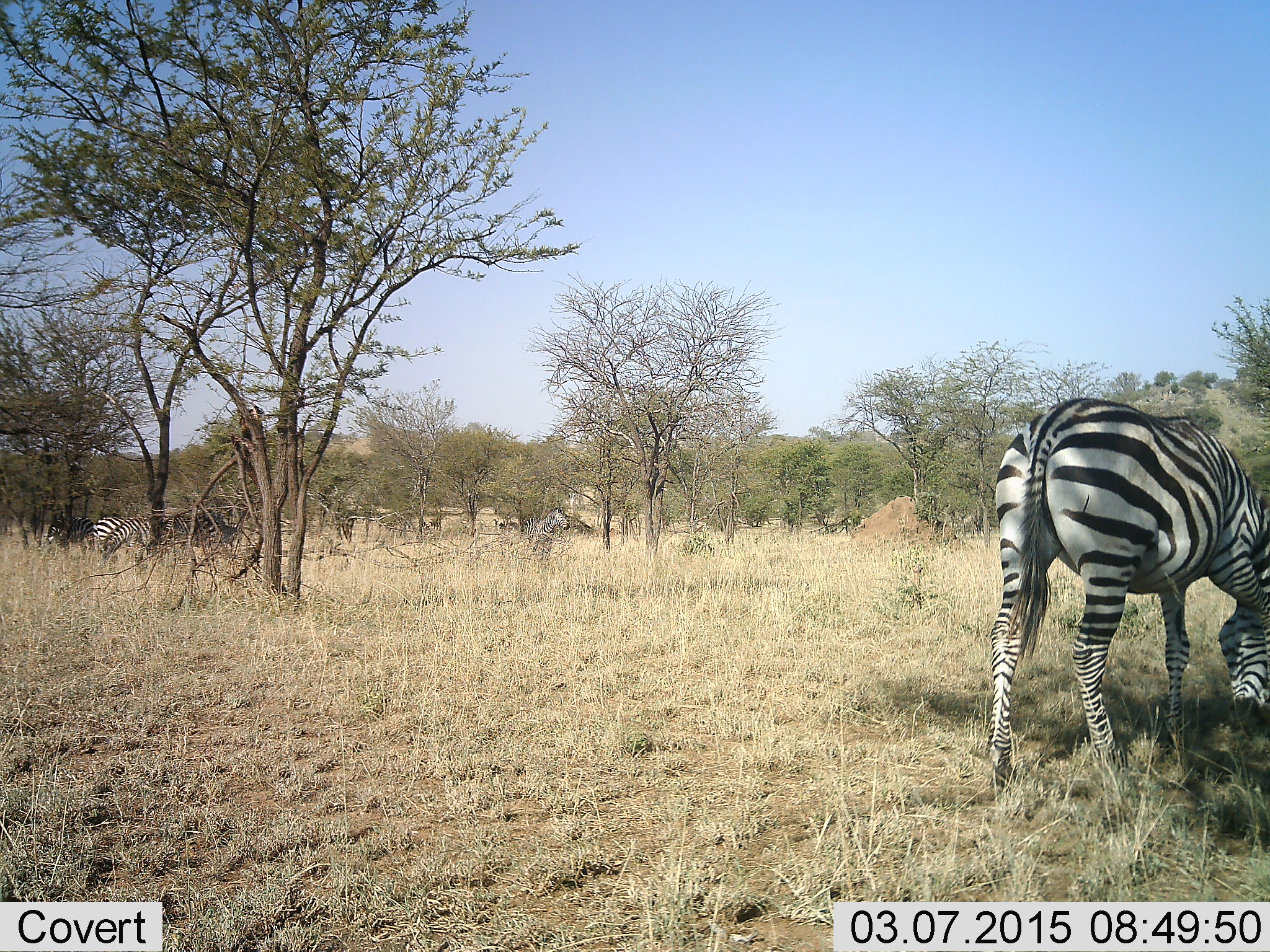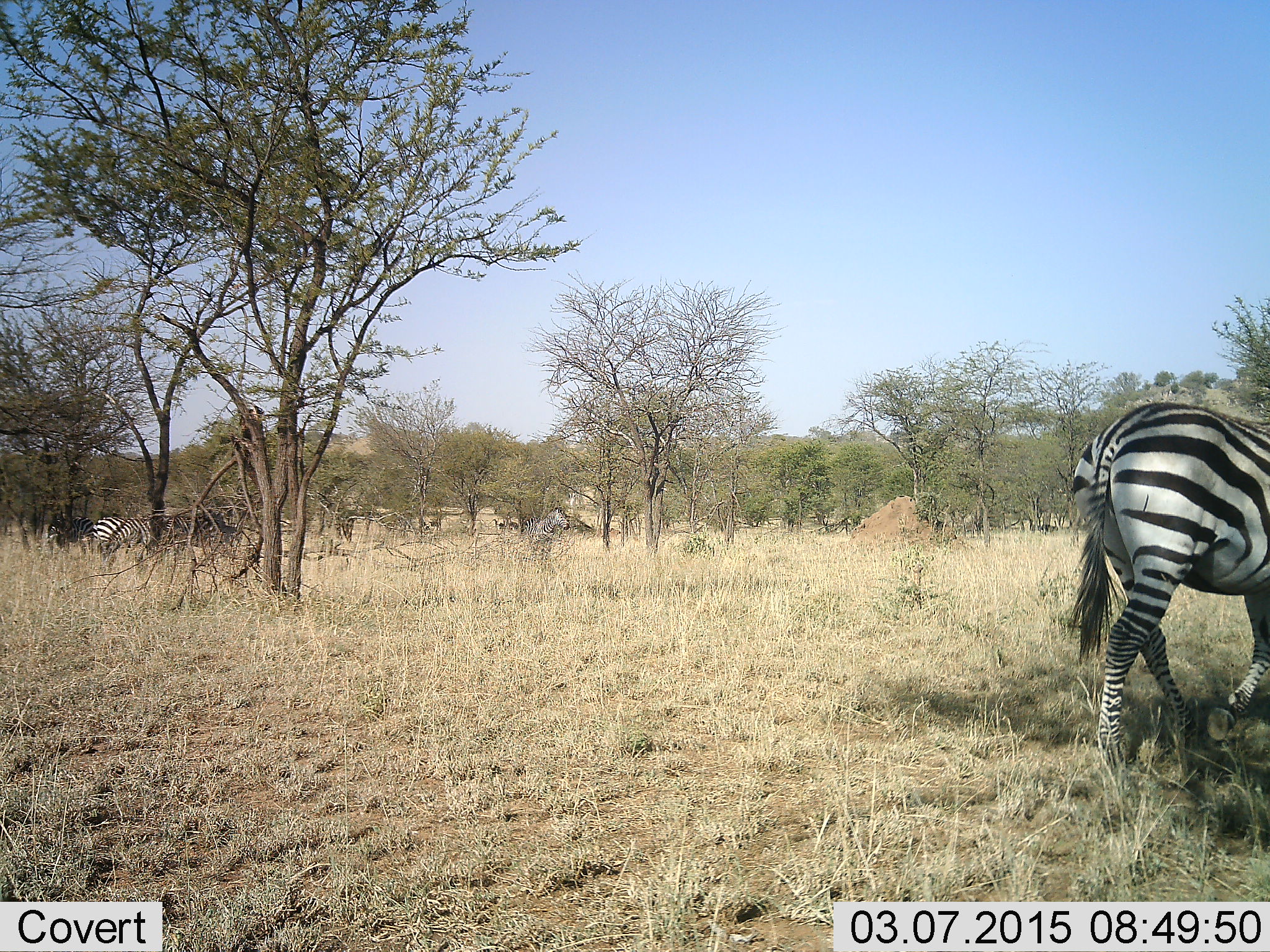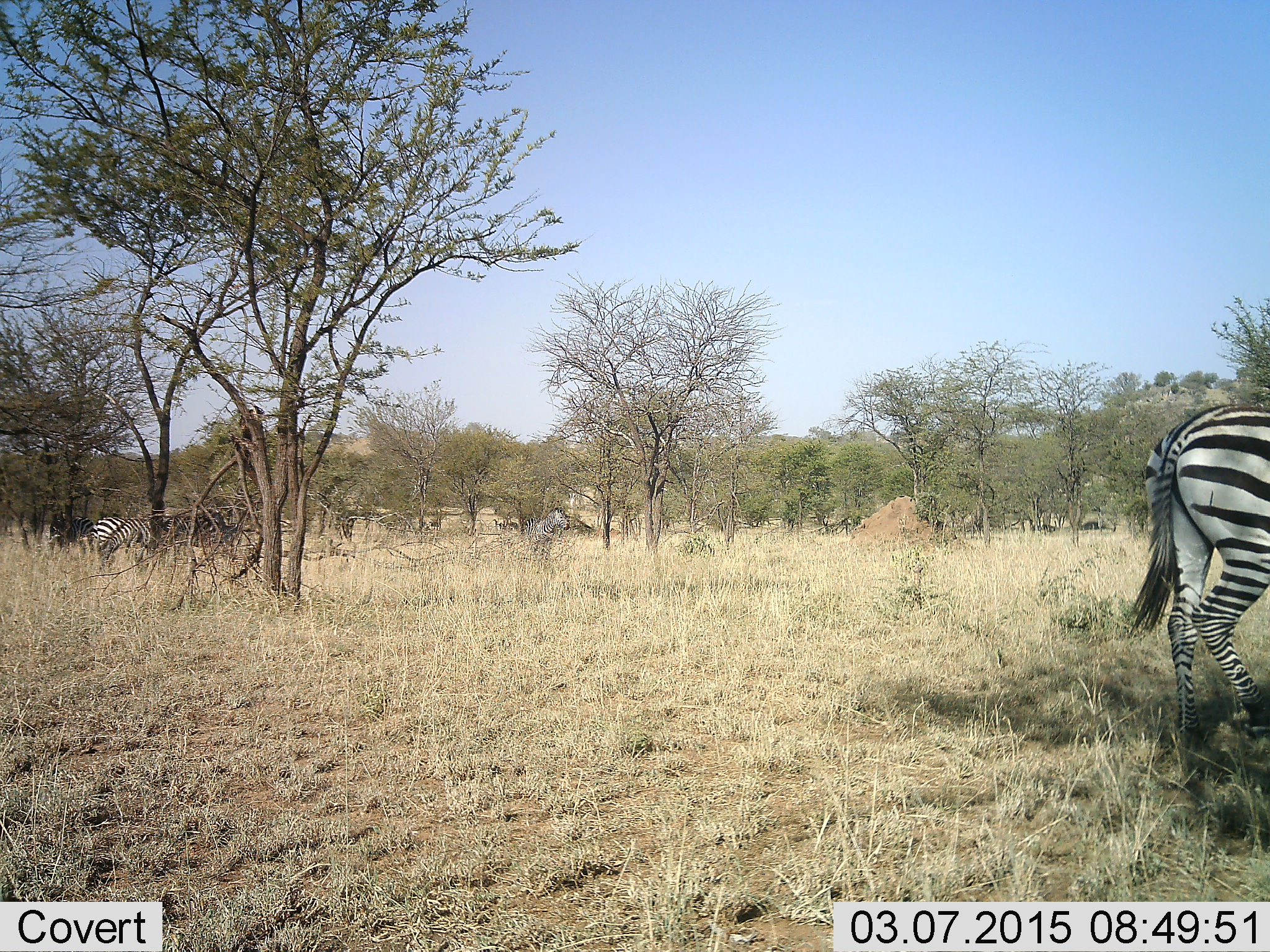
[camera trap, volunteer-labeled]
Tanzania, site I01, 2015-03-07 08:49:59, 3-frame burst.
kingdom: Animalia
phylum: Chordata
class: Mammalia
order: Perissodactyla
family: Equidae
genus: Equus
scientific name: Equus quagga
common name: plains zebra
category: zebra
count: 2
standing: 45%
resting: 0%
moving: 91%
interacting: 0%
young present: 0%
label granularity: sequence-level